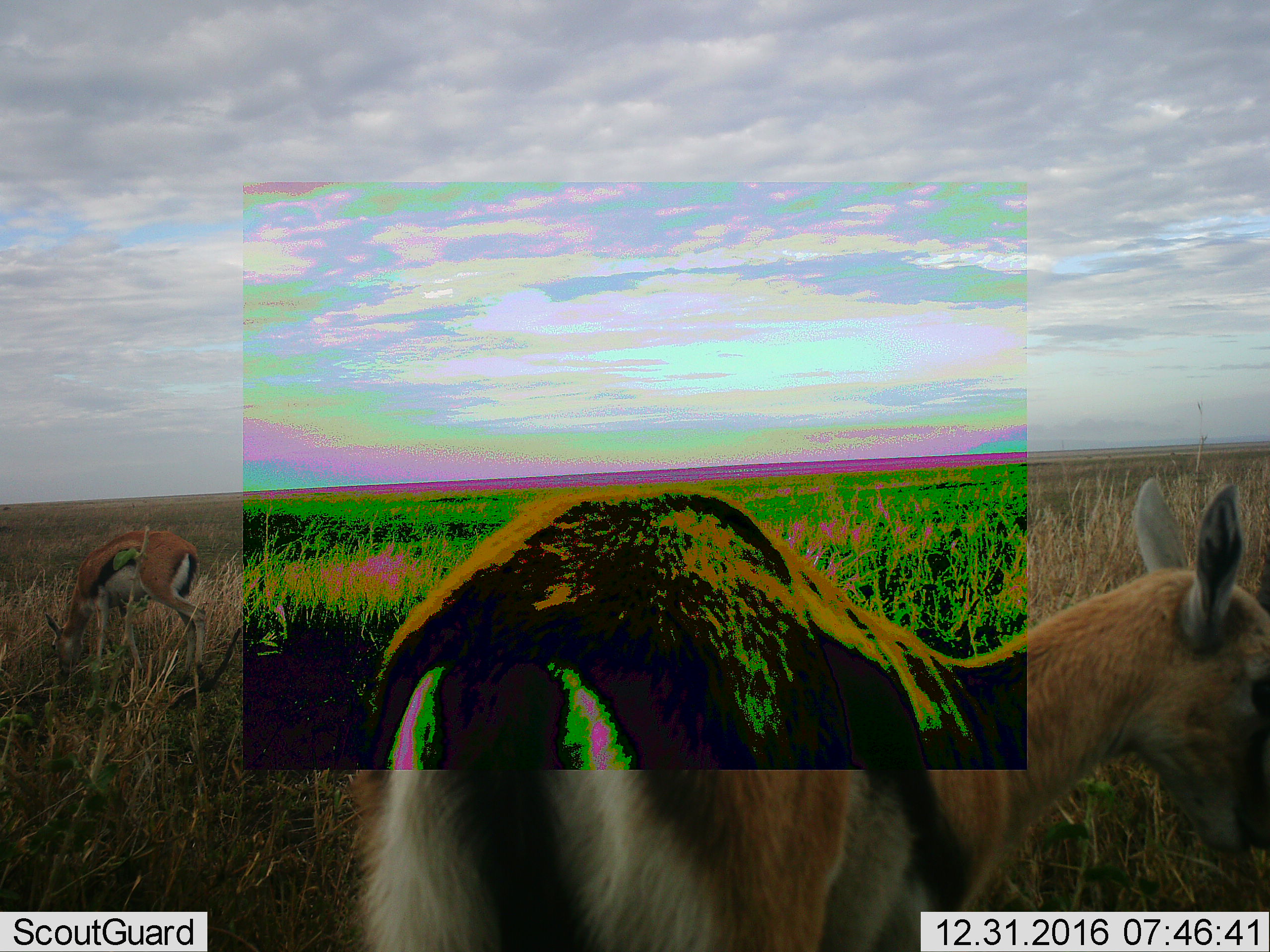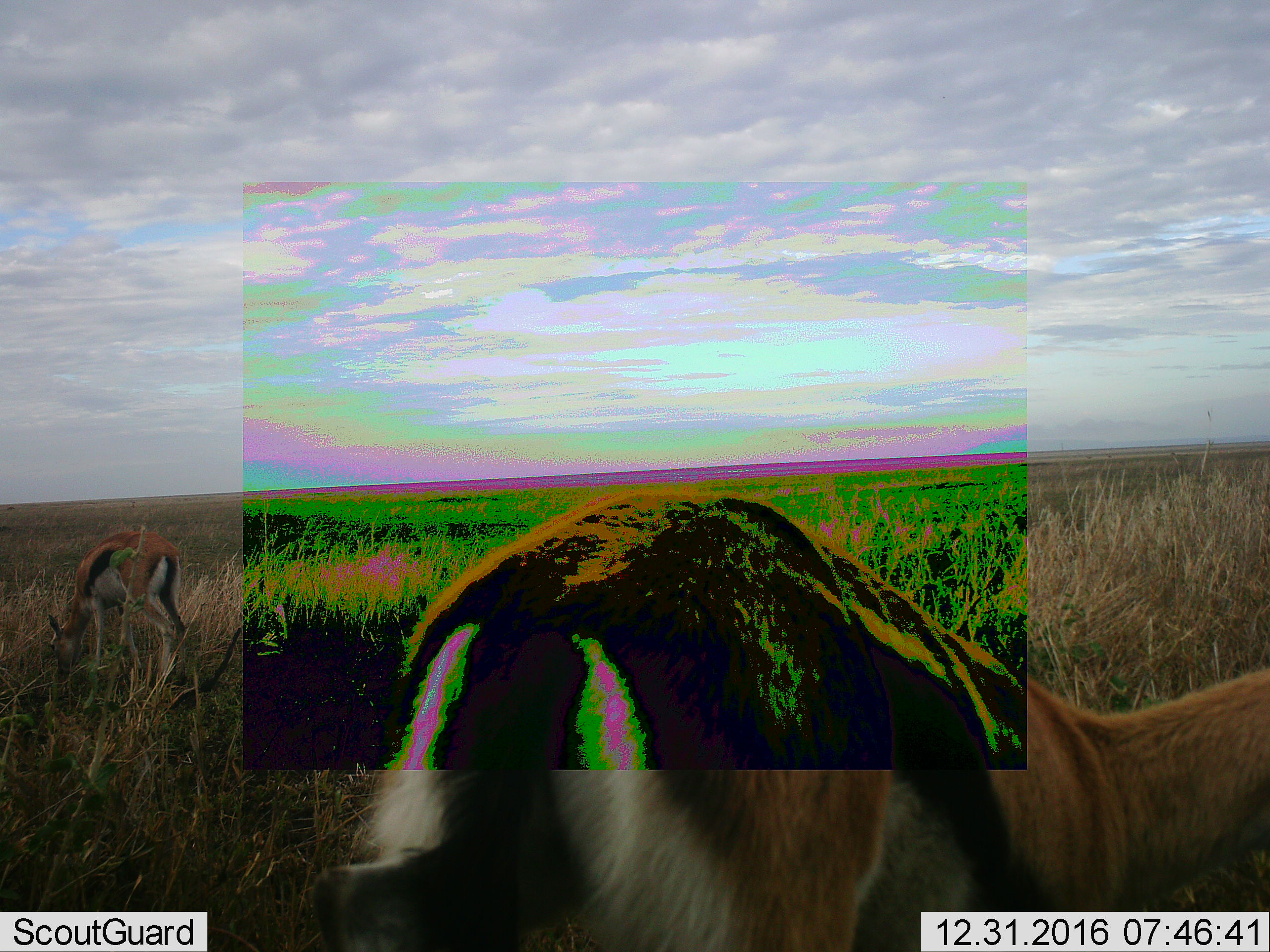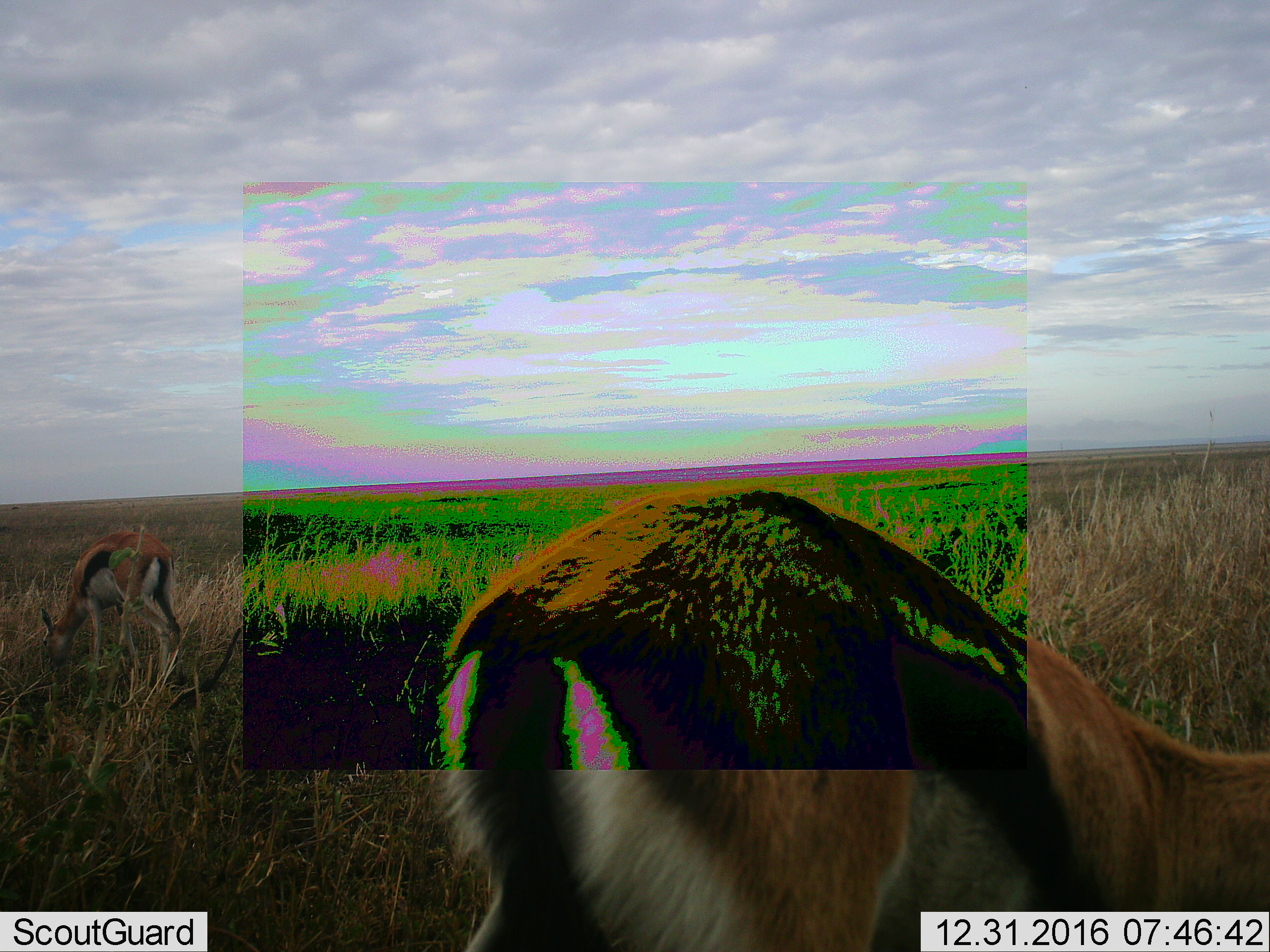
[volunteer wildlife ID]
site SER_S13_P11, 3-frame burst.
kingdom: Animalia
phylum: Chordata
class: Mammalia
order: Artiodactyla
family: Bovidae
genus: Eudorcas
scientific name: Eudorcas thomsonii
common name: thomson's gazelle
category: gazellethomsons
Gazellethomsons (thomson's gazelle) (Eudorcas thomsonii), count 2. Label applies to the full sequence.